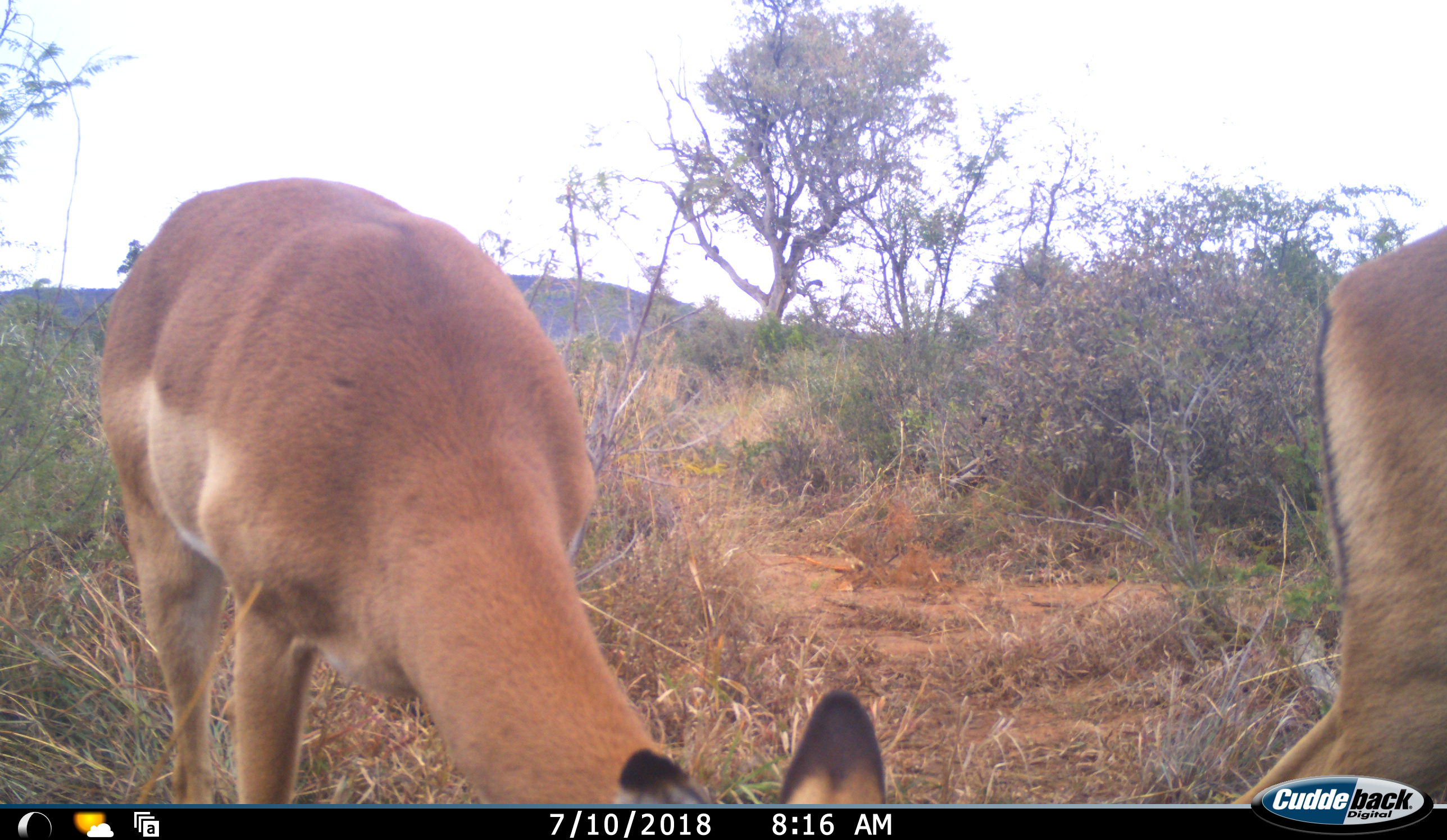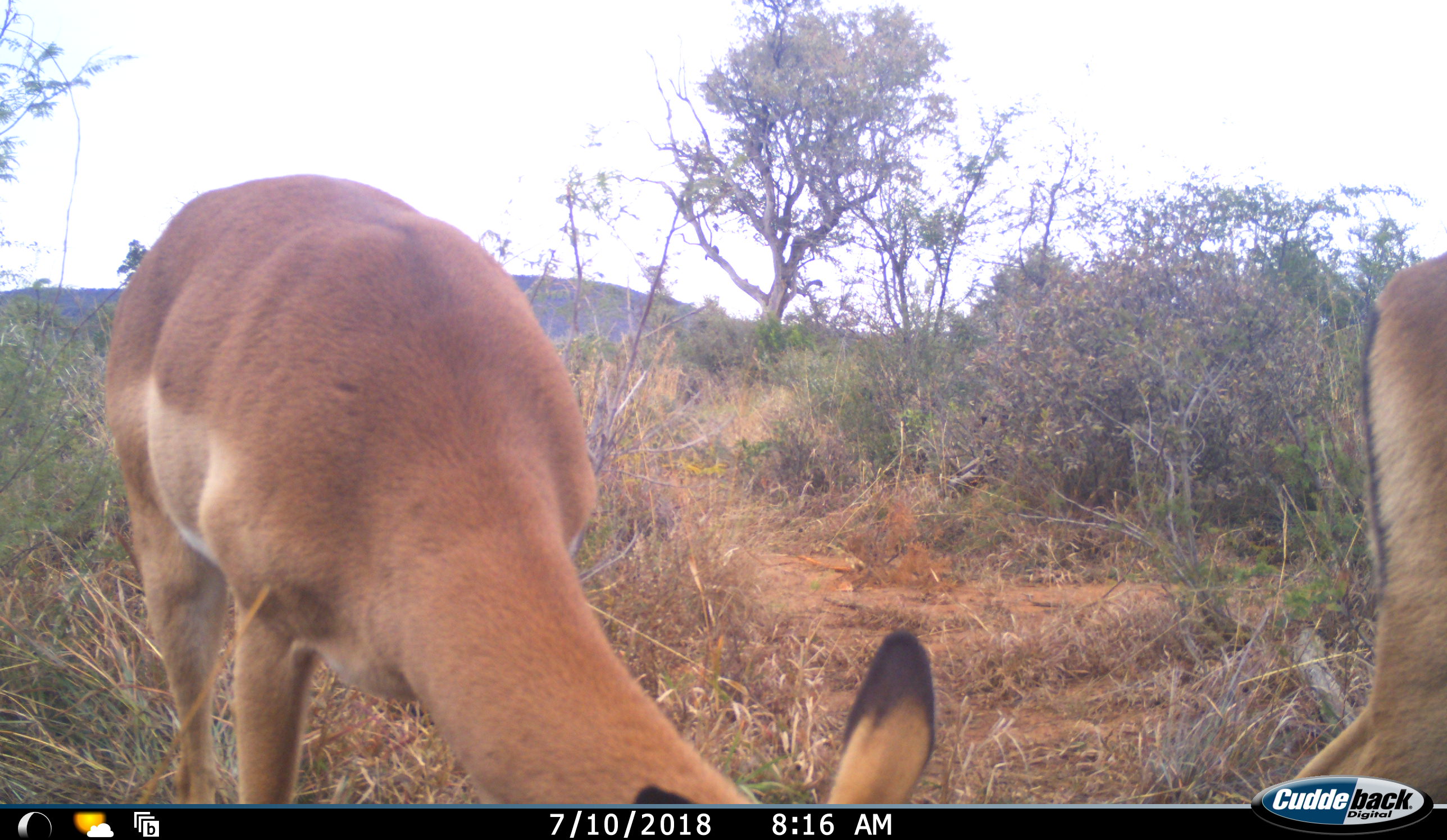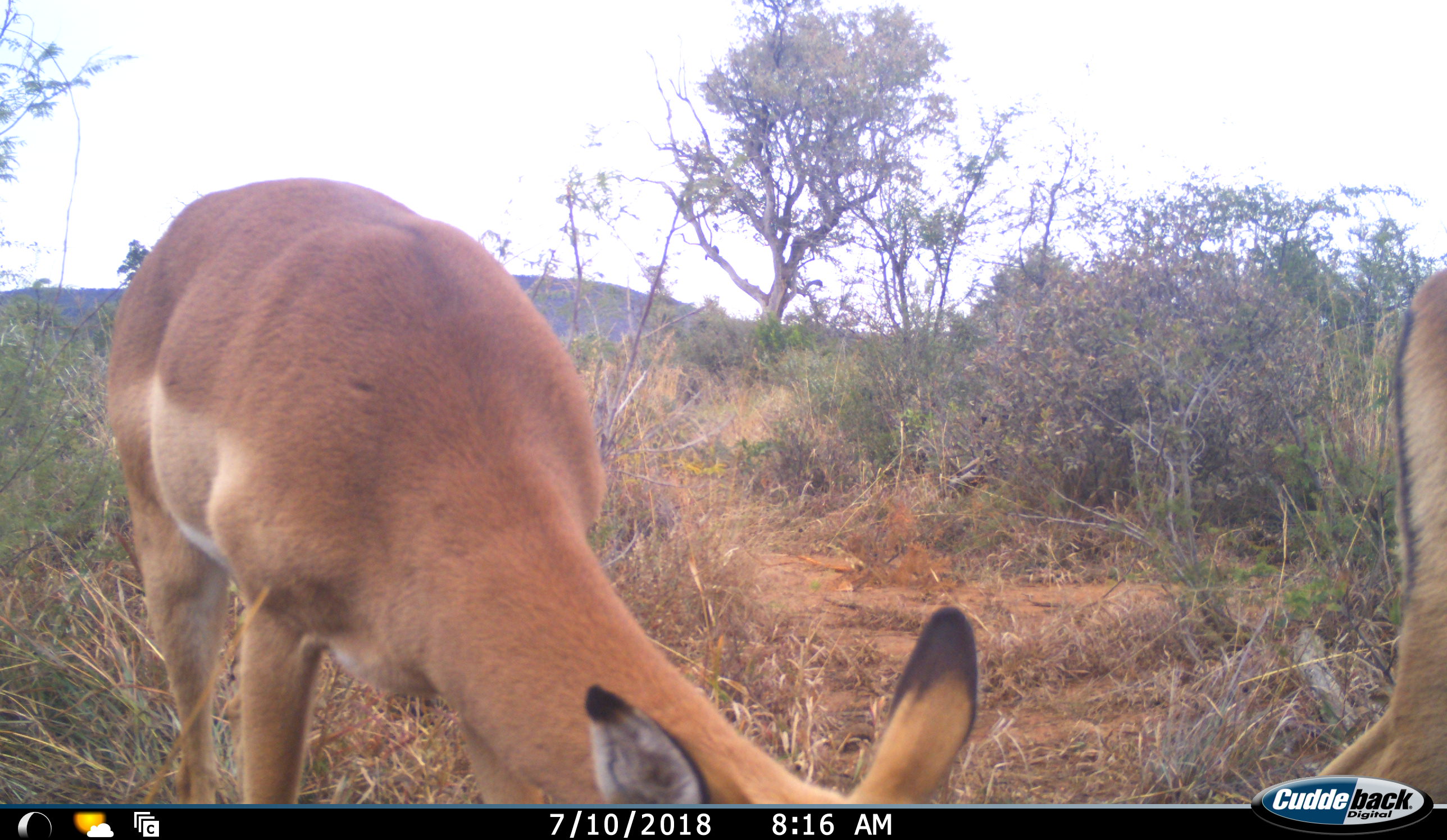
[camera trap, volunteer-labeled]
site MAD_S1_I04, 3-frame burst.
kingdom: Animalia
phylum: Chordata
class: Mammalia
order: Artiodactyla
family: Bovidae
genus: Aepyceros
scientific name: Aepyceros melampus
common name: impala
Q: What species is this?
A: Impala (Aepyceros melampus).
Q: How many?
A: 2.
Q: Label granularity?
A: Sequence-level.